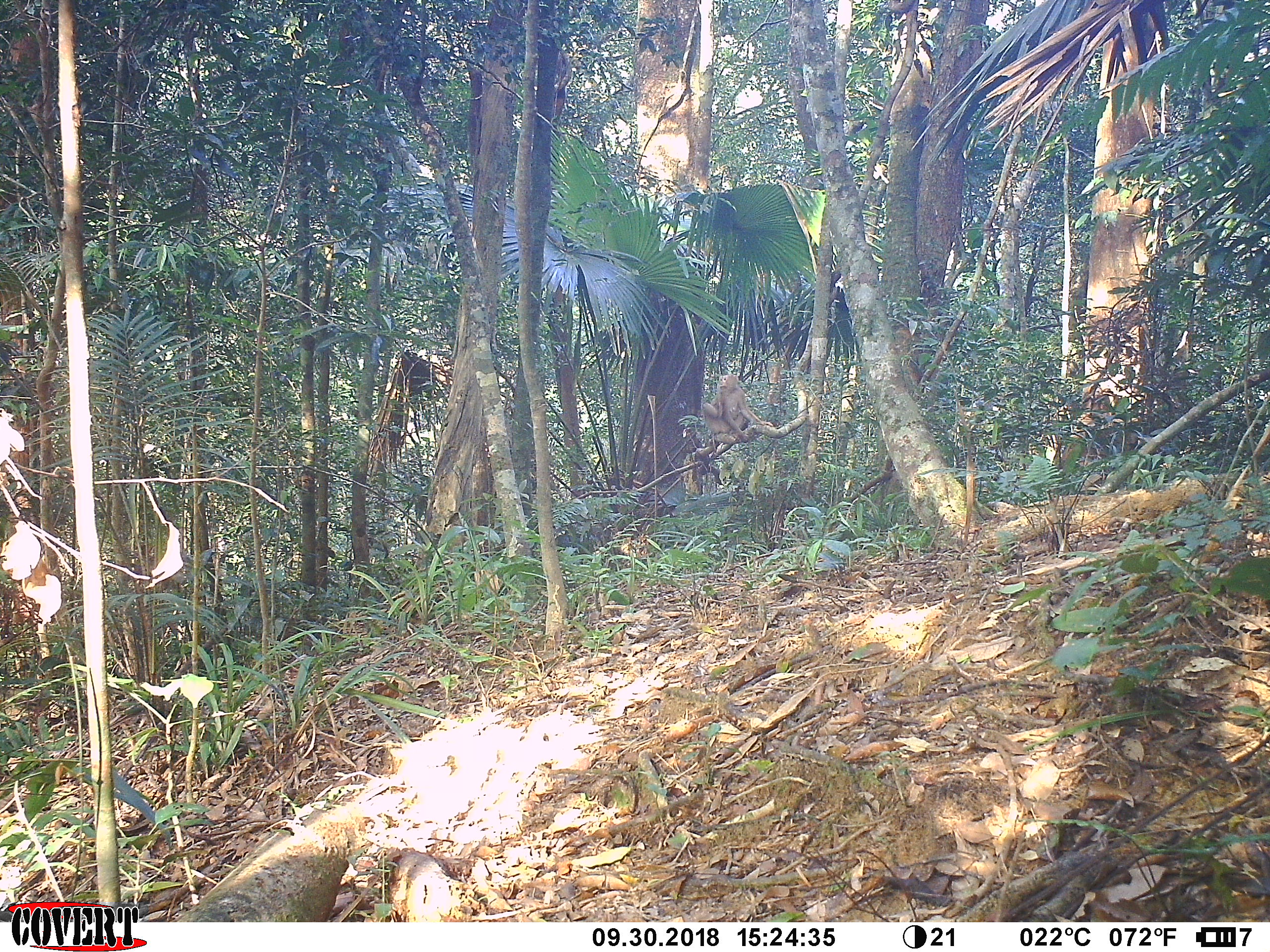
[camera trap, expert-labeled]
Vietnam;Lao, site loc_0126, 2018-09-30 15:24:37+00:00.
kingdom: Animalia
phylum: Chordata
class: Mammalia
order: Primates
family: Cercopithecidae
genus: Macaca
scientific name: Macaca nemestrina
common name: pig-tailed macaque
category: pig tailed macaque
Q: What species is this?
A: Pig tailed macaque (pig-tailed macaque) (Macaca nemestrina).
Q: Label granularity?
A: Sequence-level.